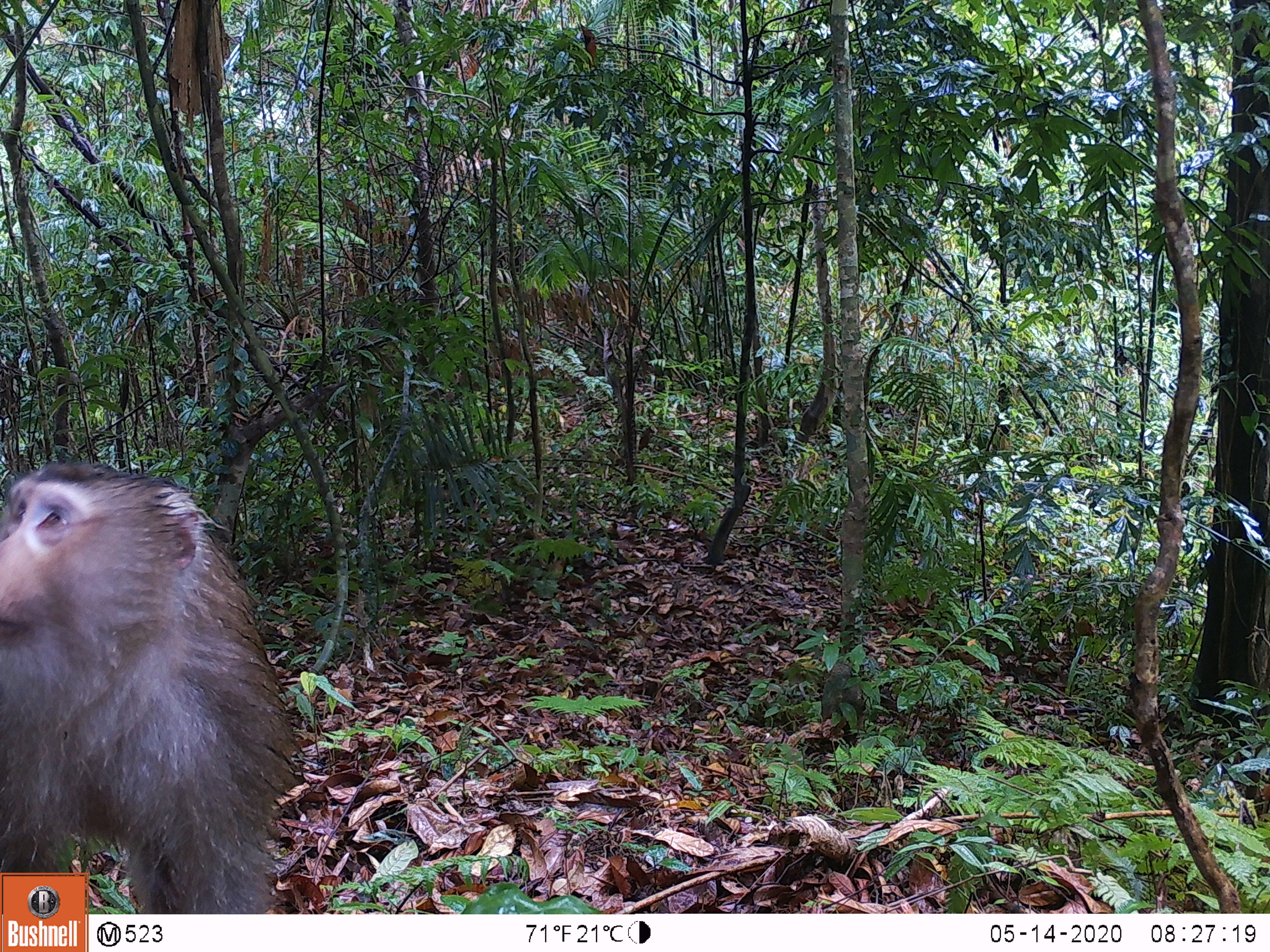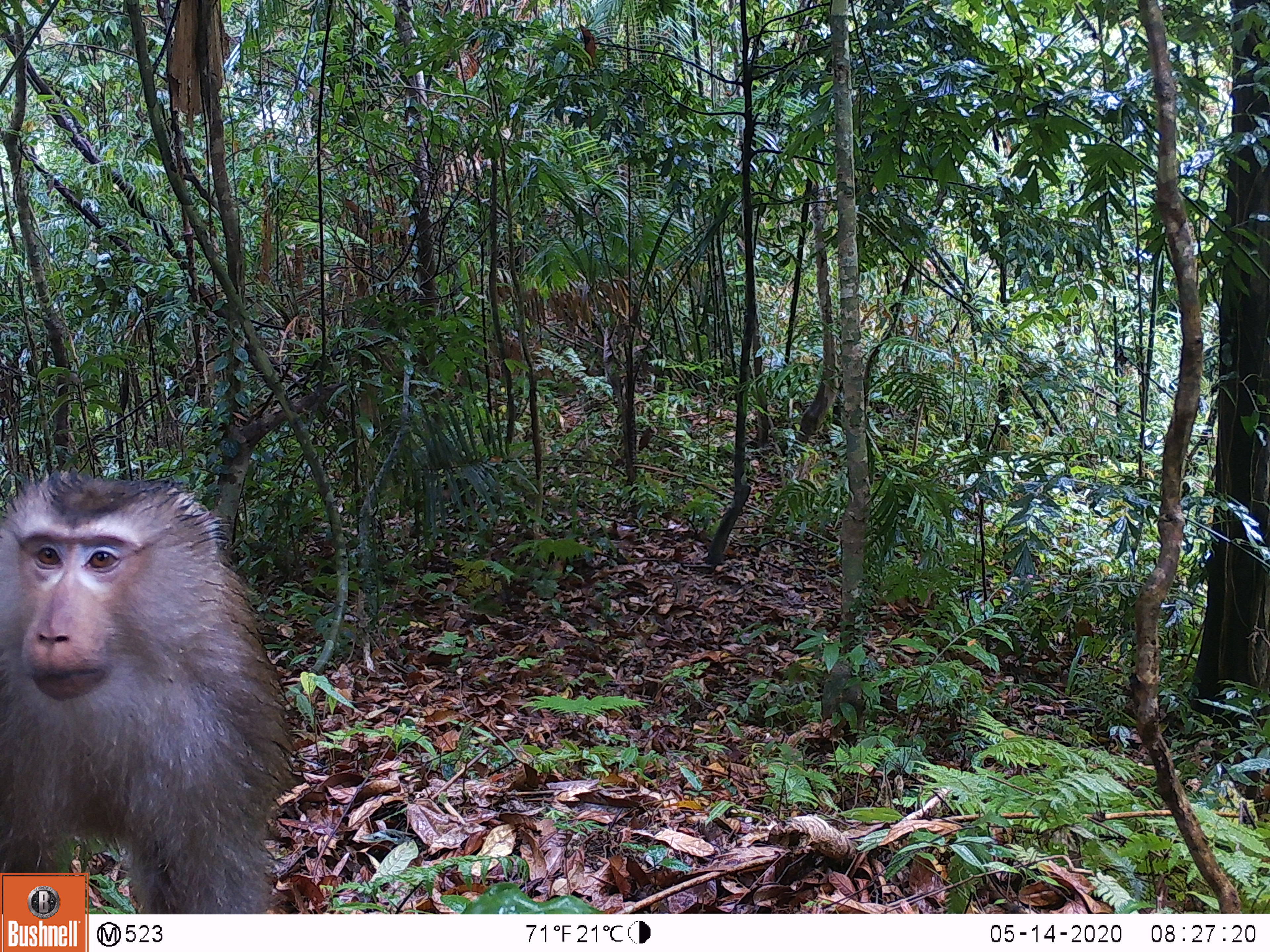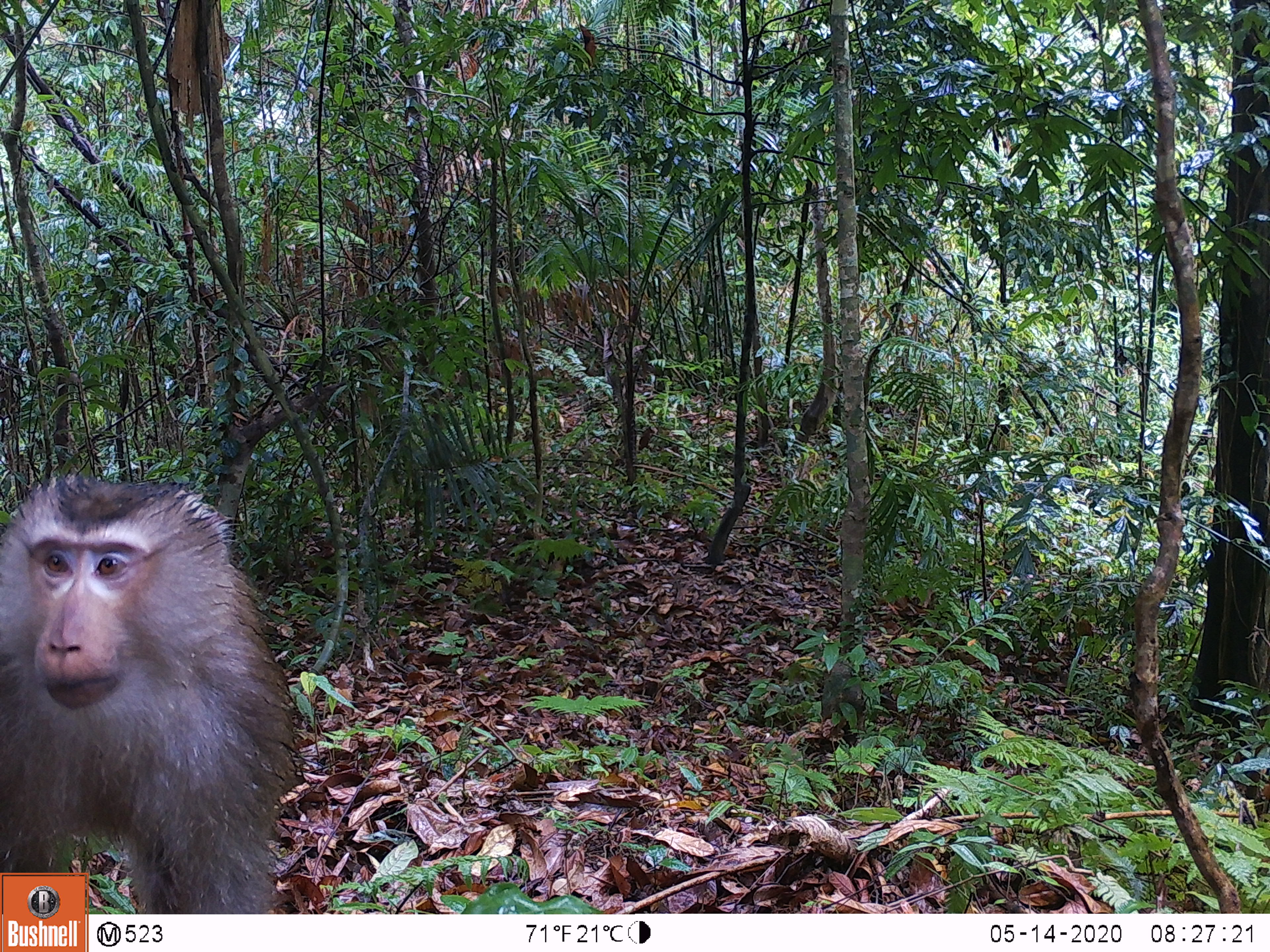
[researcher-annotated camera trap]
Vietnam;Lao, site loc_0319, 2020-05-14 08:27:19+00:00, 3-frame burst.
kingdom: Animalia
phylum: Chordata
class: Mammalia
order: Primates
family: Cercopithecidae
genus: Macaca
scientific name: Macaca nemestrina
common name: pig-tailed macaque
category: pig tailed macaque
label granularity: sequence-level